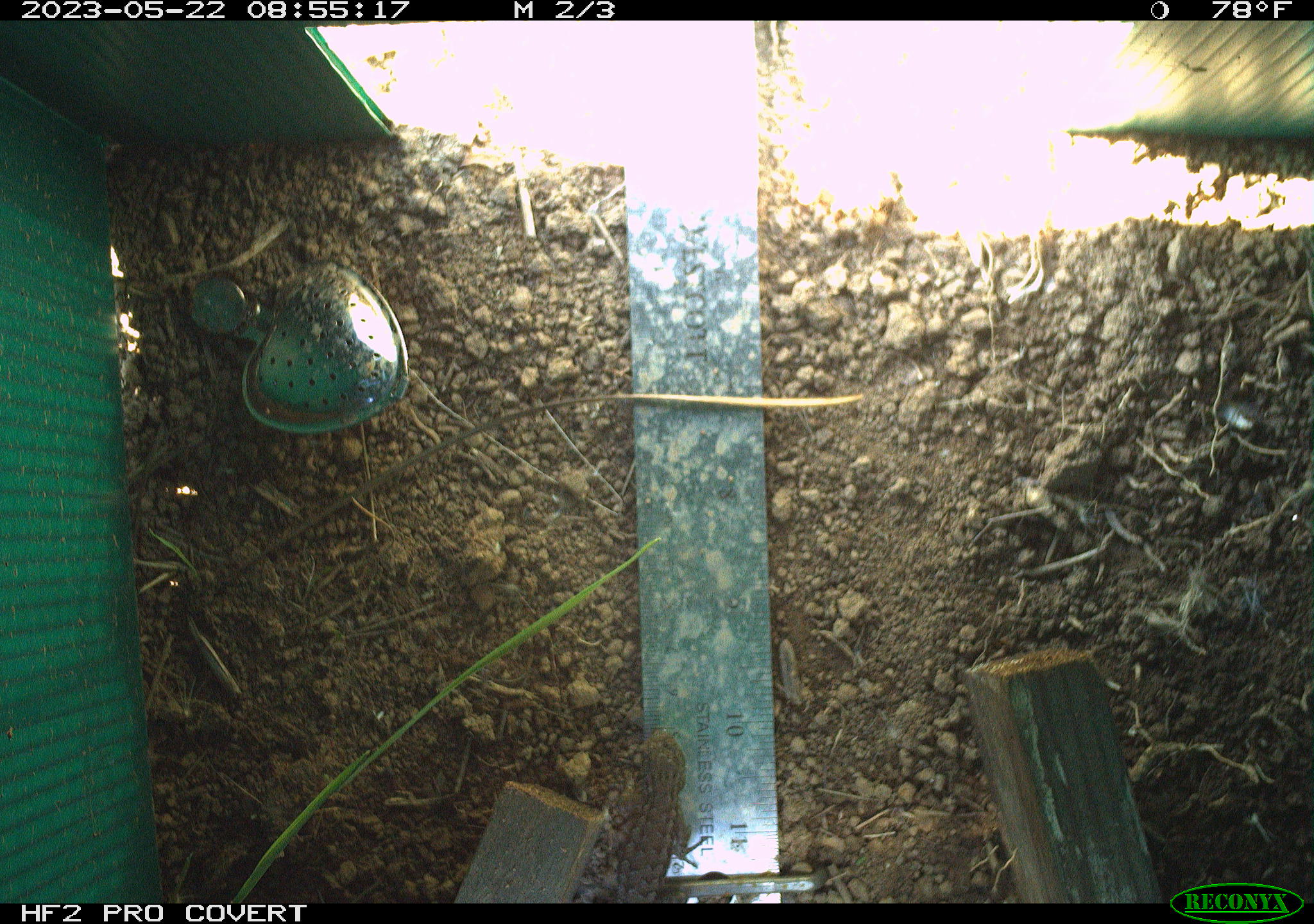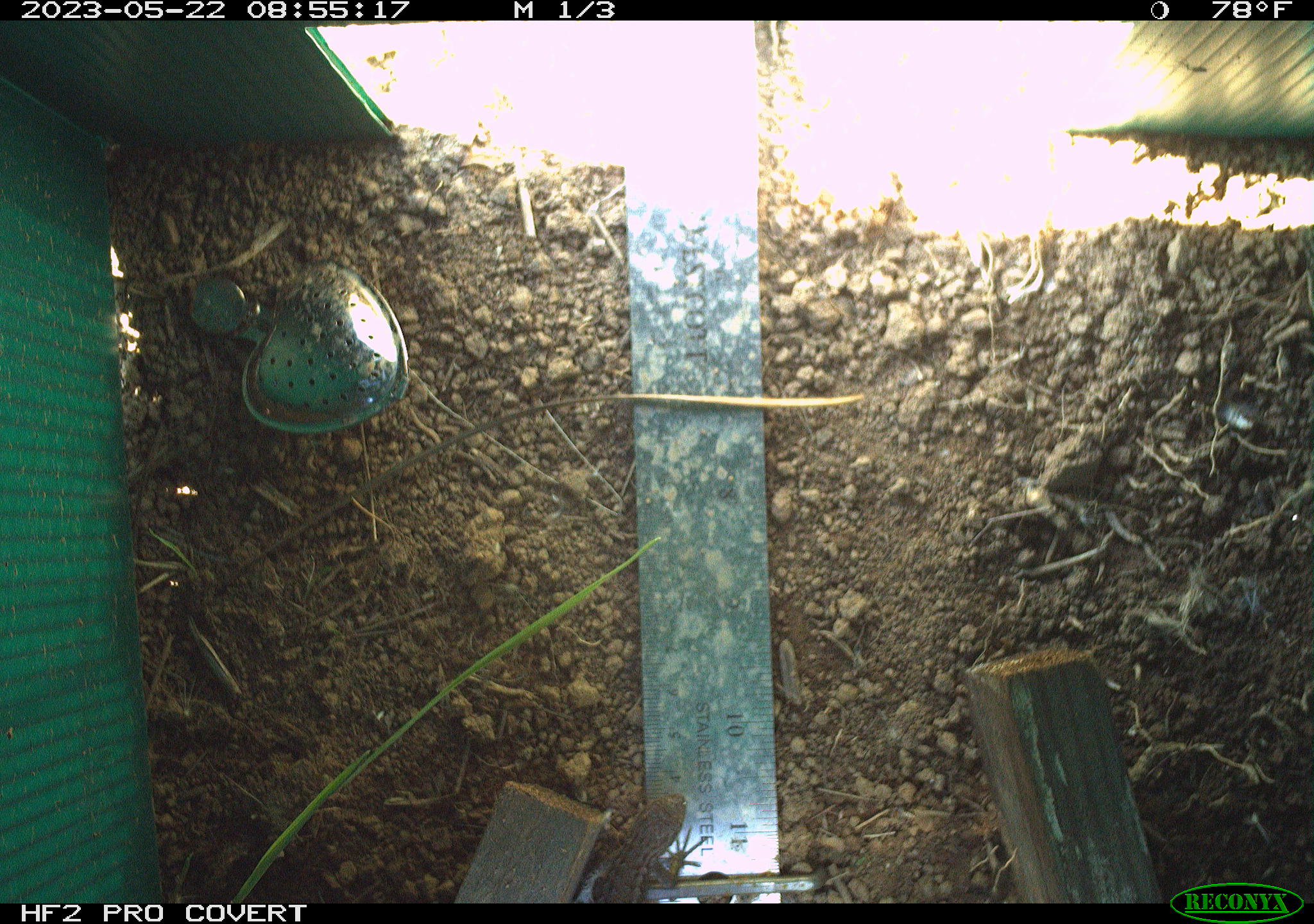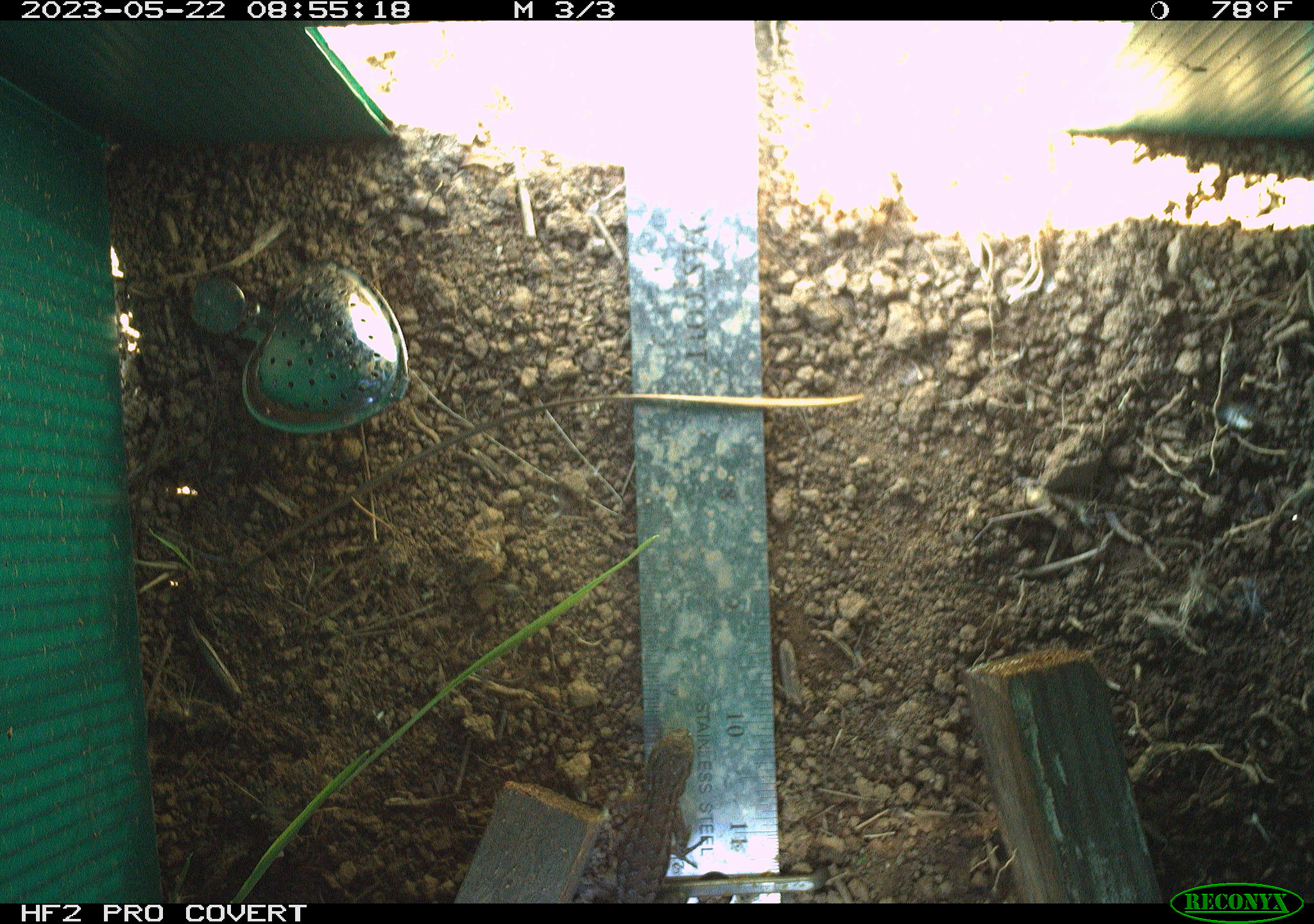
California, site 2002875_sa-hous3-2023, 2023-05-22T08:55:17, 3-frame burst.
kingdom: Animalia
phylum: Chordata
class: Reptilia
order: Squamata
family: Phrynosomatidae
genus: Sceloporus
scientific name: Sceloporus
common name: spiny lizards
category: sceloporus species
Sceloporus species (spiny lizards) (Sceloporus).